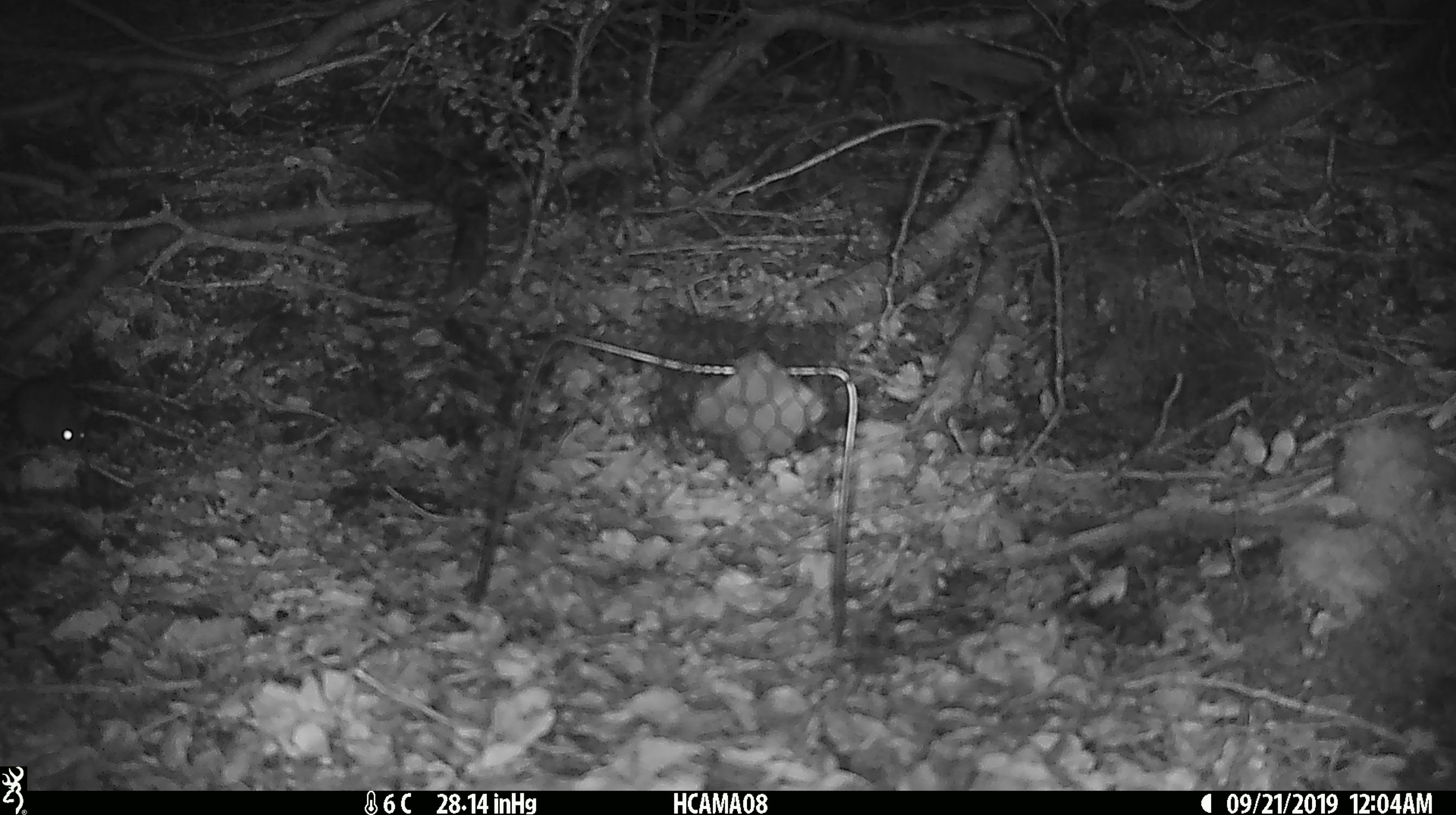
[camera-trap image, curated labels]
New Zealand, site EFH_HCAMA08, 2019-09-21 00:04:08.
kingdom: Animalia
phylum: Chordata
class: Mammalia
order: Rodentia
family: Muridae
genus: Mus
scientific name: Mus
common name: mouse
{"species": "mouse (Mus)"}